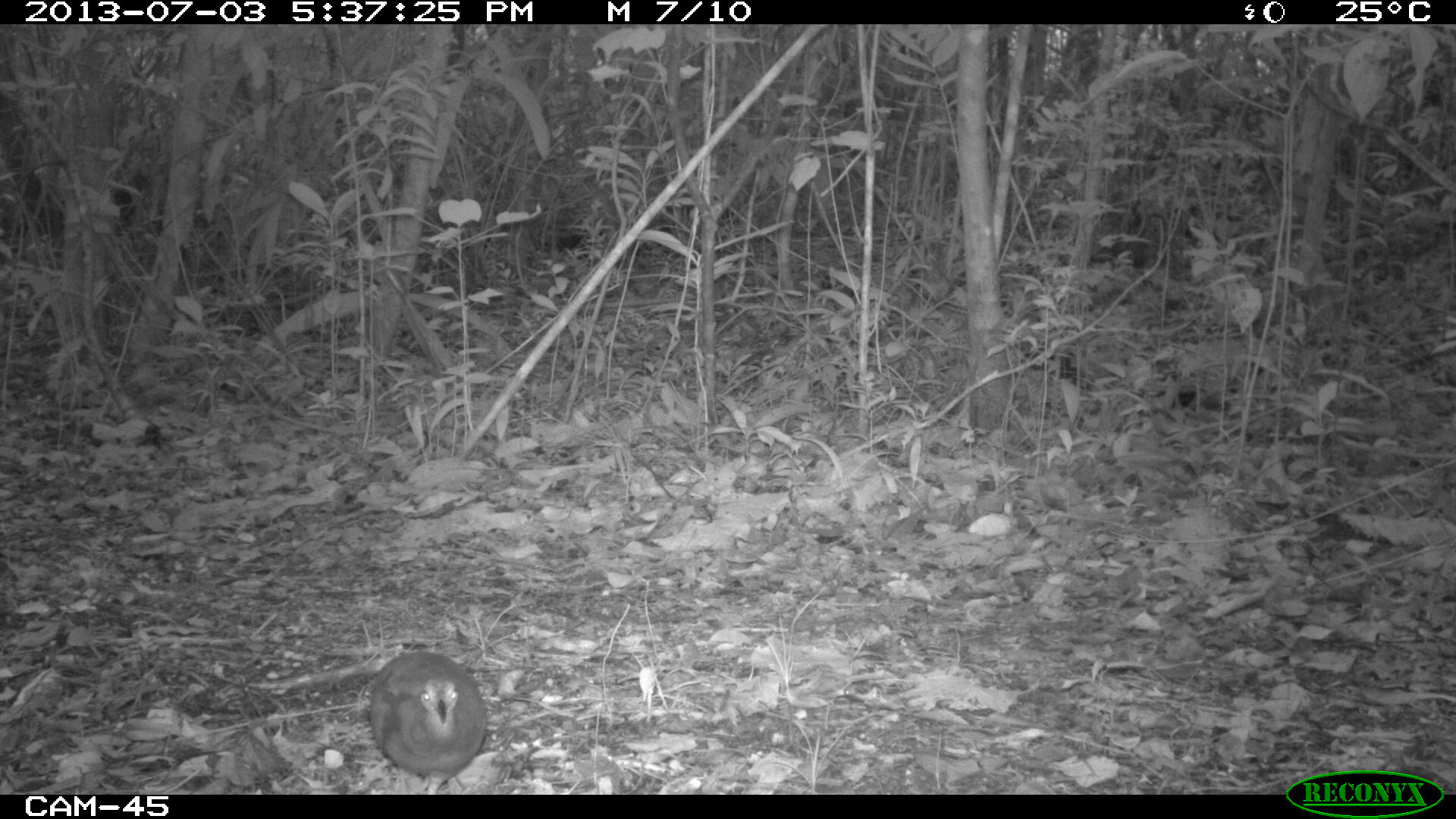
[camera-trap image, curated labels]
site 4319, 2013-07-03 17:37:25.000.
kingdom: Animalia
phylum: Chordata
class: Aves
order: Tinamiformes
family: Tinamidae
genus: Tinamus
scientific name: Tinamus major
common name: great tinamou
Tinamus major (great tinamou), count 1.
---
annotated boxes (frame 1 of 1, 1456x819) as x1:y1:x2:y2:
tinamus major: 369:651:488:794